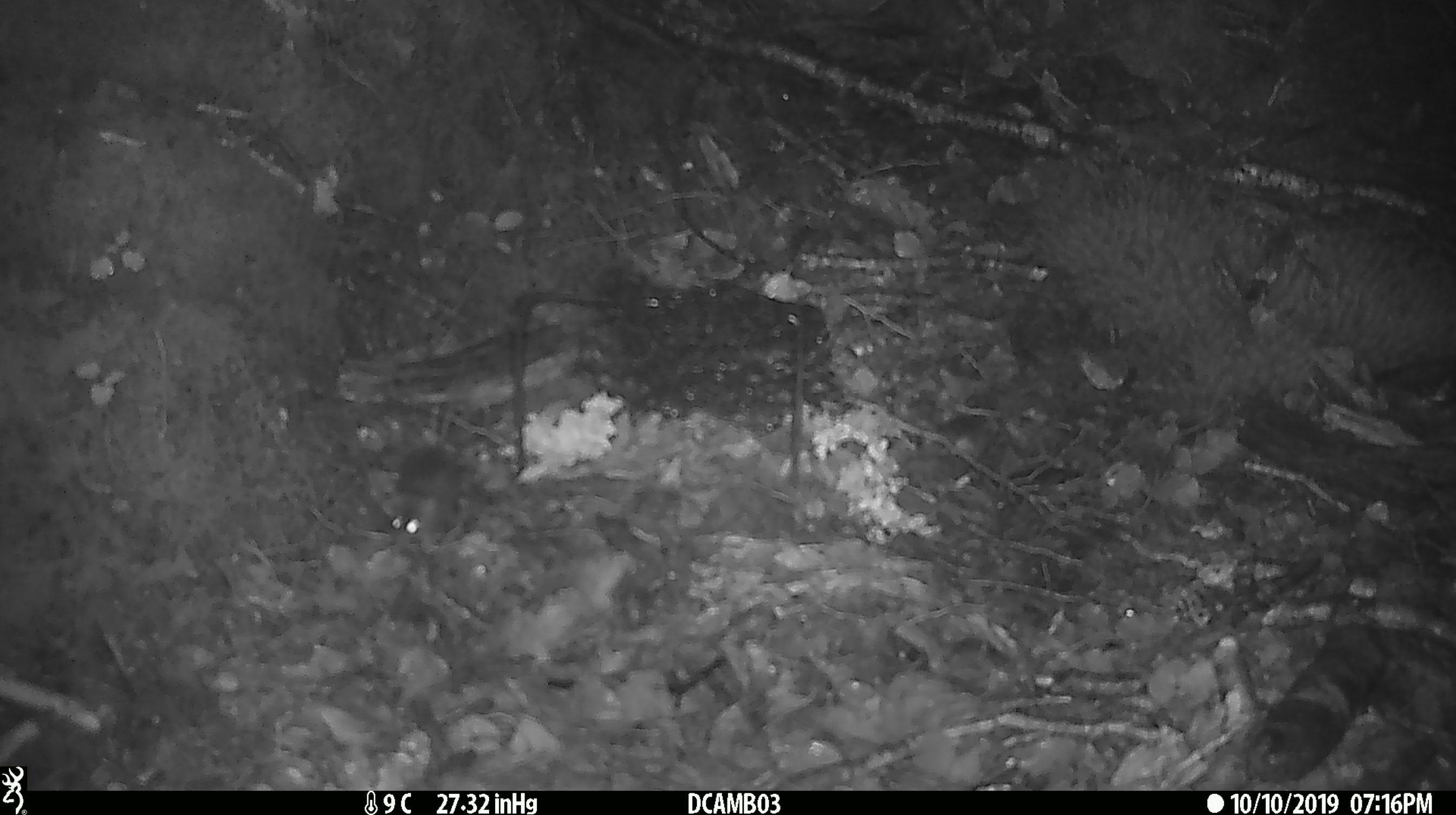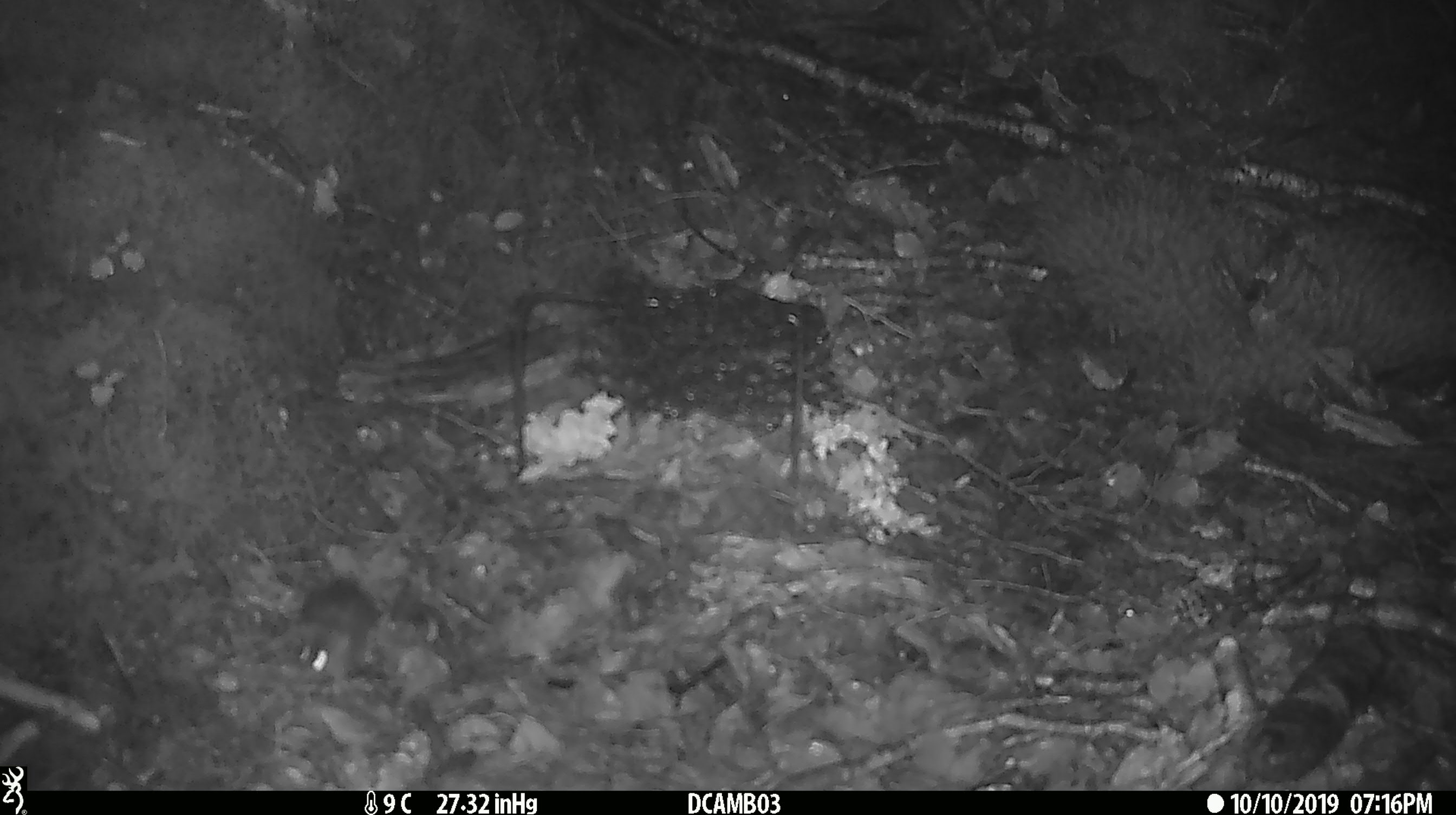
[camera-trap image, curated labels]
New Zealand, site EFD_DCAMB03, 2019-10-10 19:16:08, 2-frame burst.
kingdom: Animalia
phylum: Chordata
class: Mammalia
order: Rodentia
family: Muridae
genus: Mus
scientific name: Mus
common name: mouse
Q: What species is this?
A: Mouse (Mus).